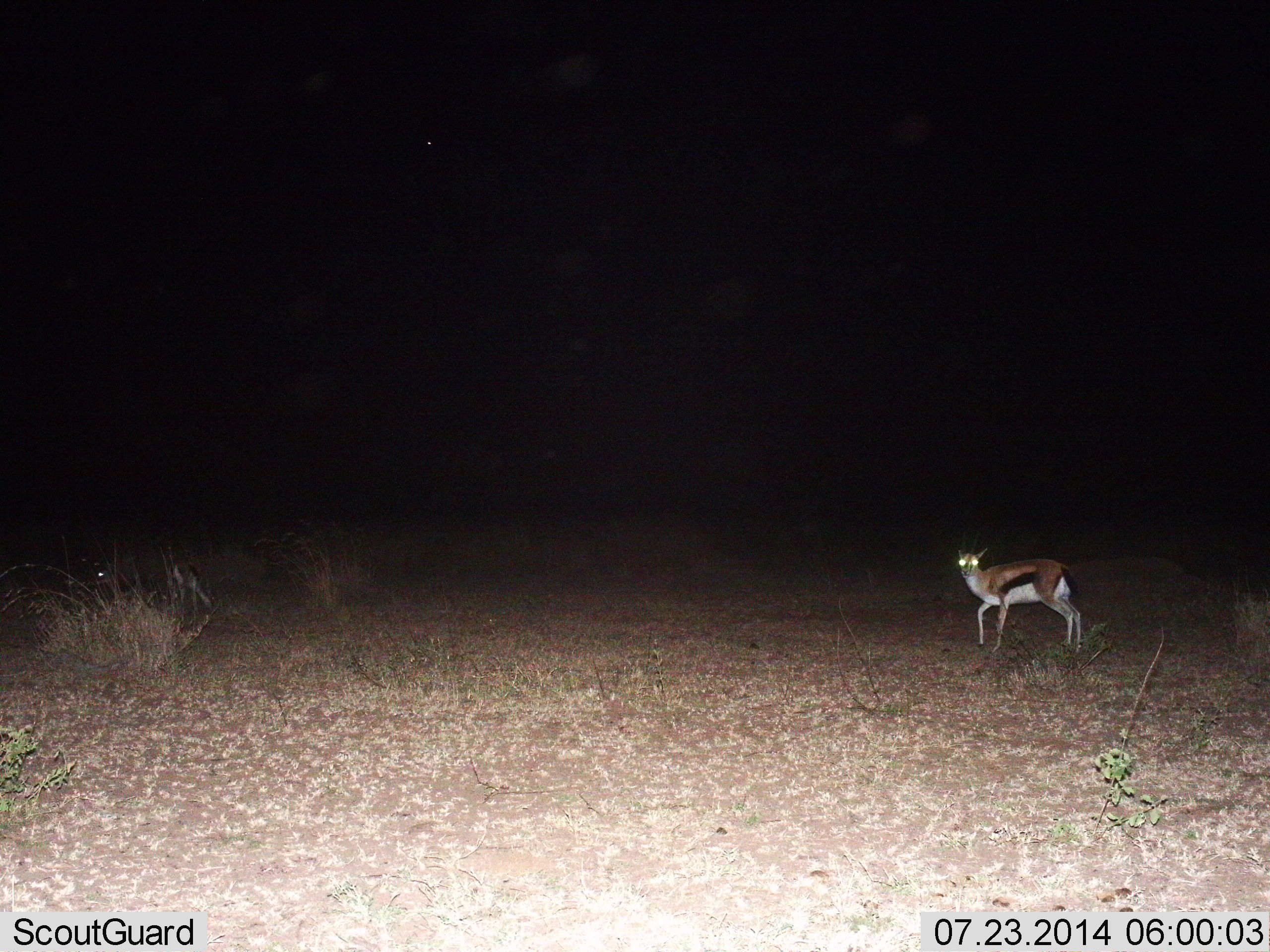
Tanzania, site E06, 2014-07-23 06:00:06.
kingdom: Animalia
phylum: Chordata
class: Mammalia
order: Artiodactyla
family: Bovidae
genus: Eudorcas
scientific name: Eudorcas thomsonii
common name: thomson's gazelle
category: gazellethomsons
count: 1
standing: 60%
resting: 0%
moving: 40%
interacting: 10%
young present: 0%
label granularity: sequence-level